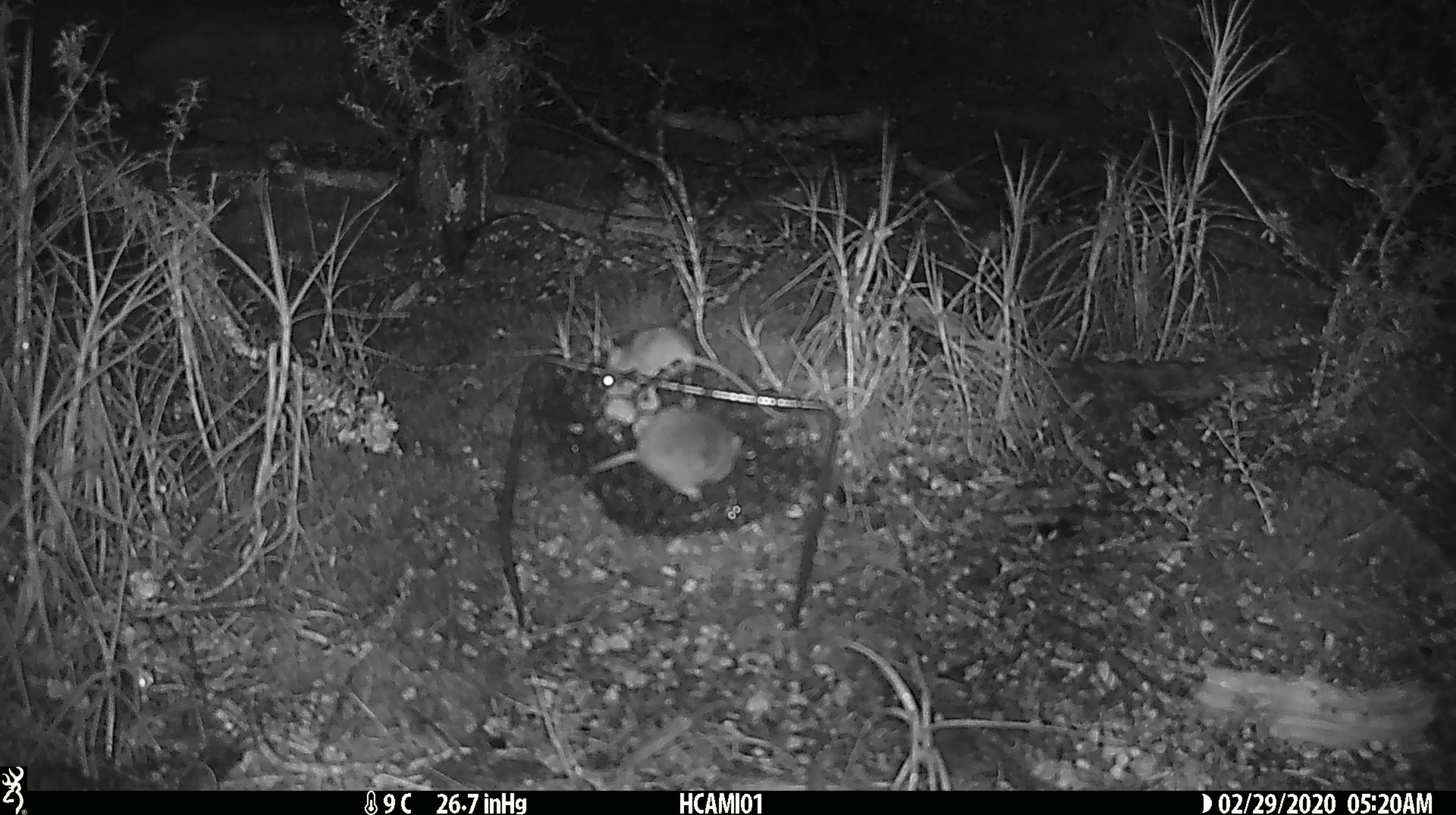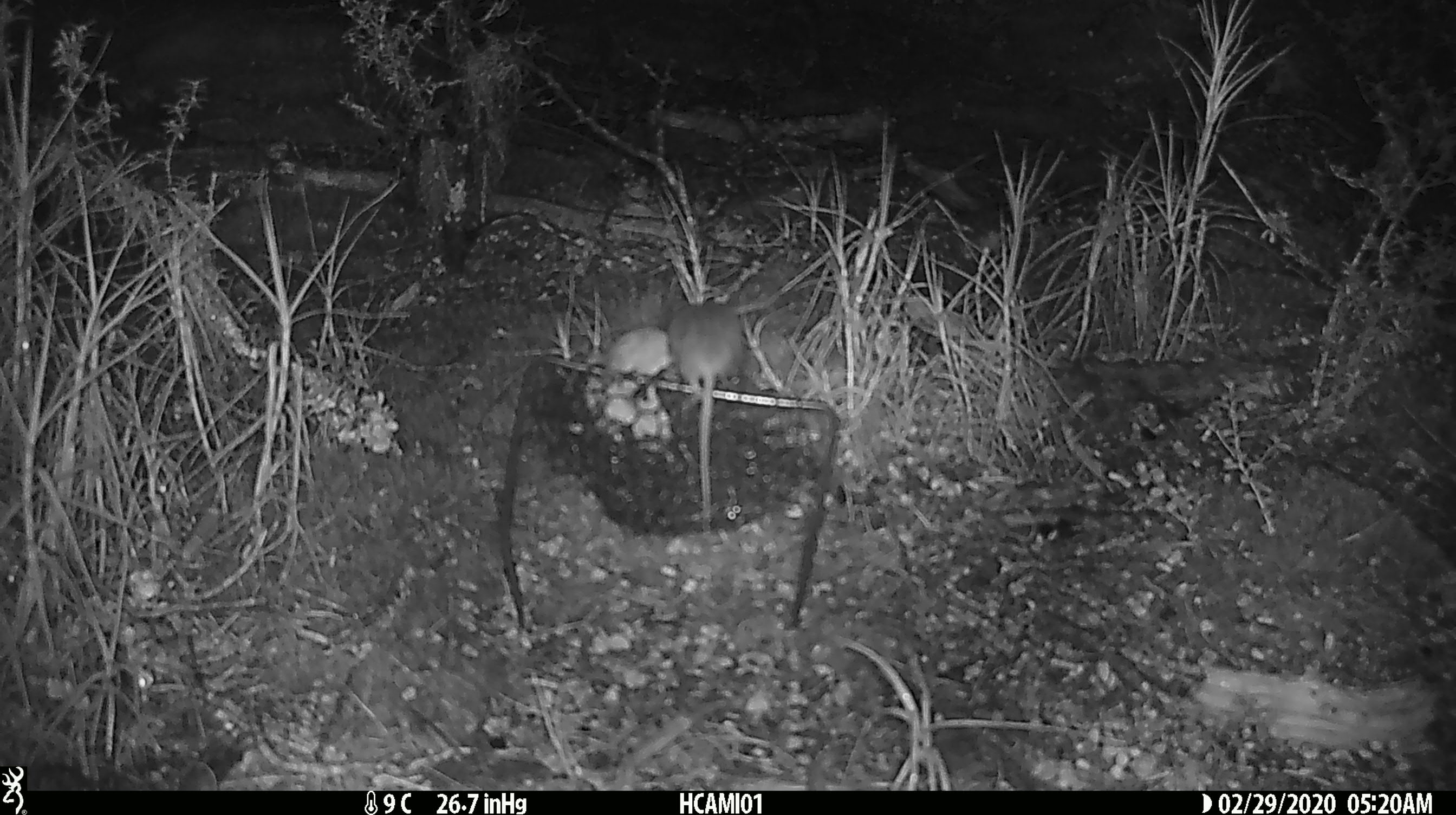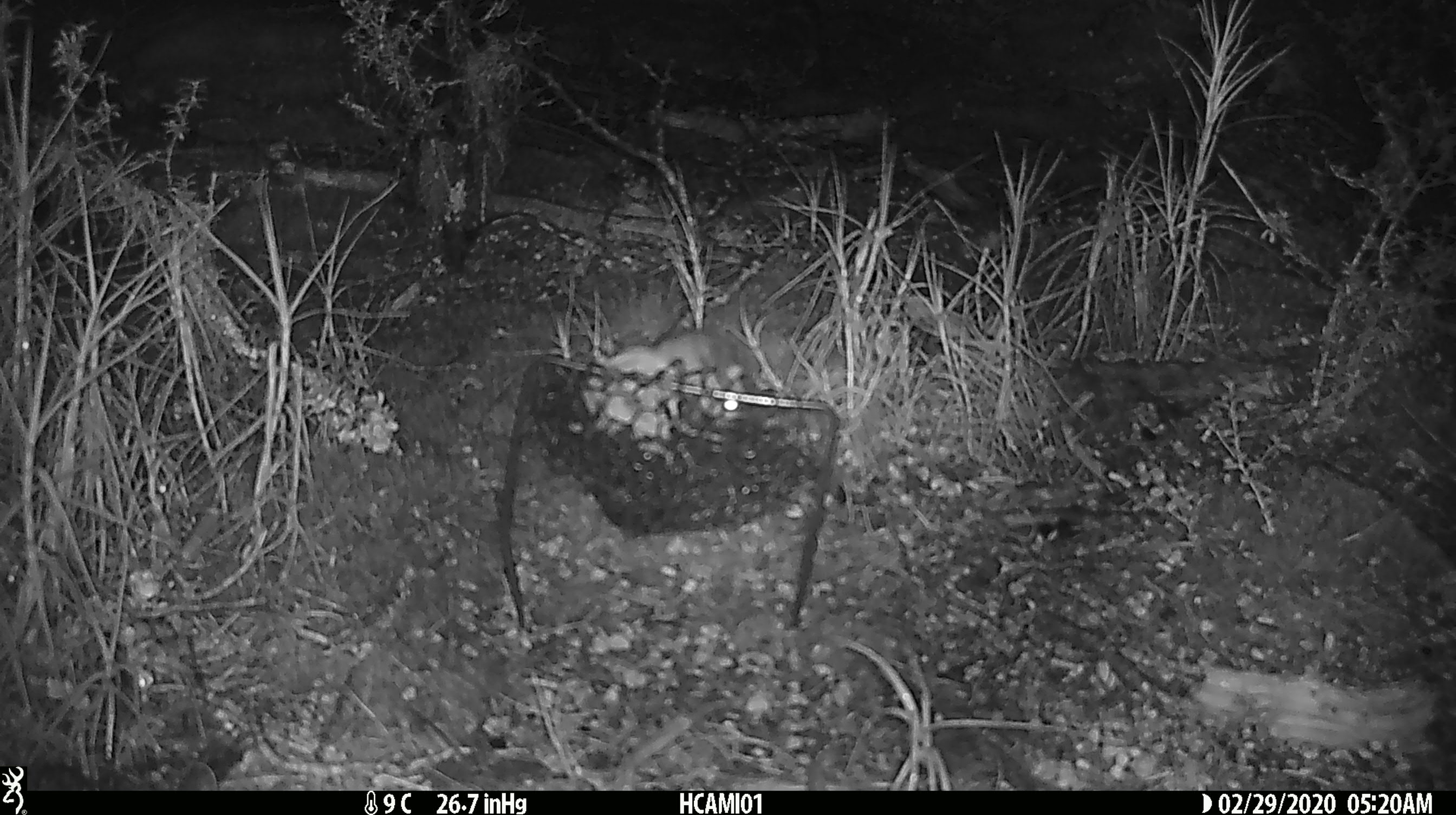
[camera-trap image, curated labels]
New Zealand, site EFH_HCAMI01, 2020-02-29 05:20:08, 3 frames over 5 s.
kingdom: Animalia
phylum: Chordata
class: Mammalia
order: Rodentia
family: Muridae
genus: Mus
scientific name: Mus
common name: mouse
Mouse (Mus).